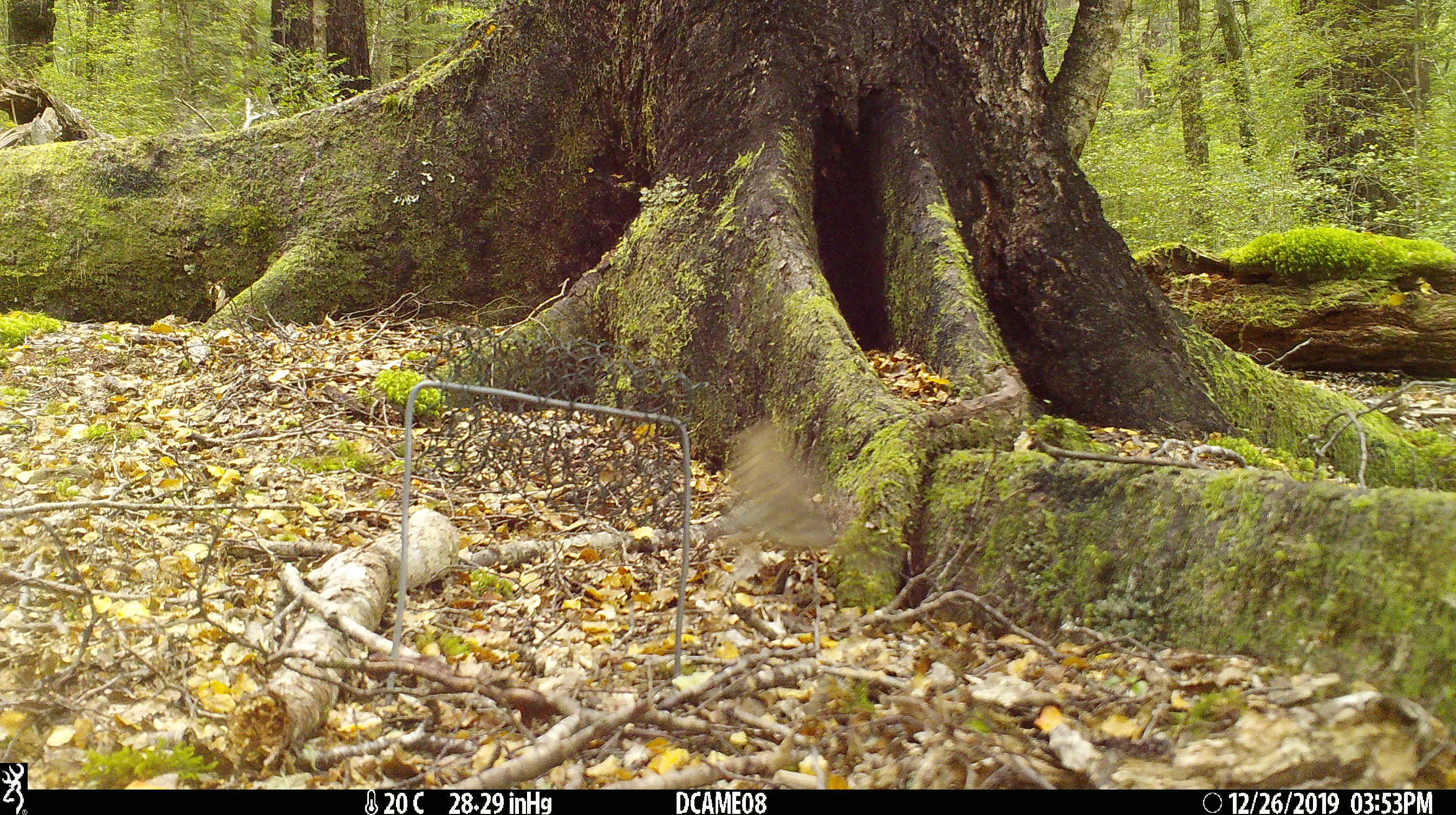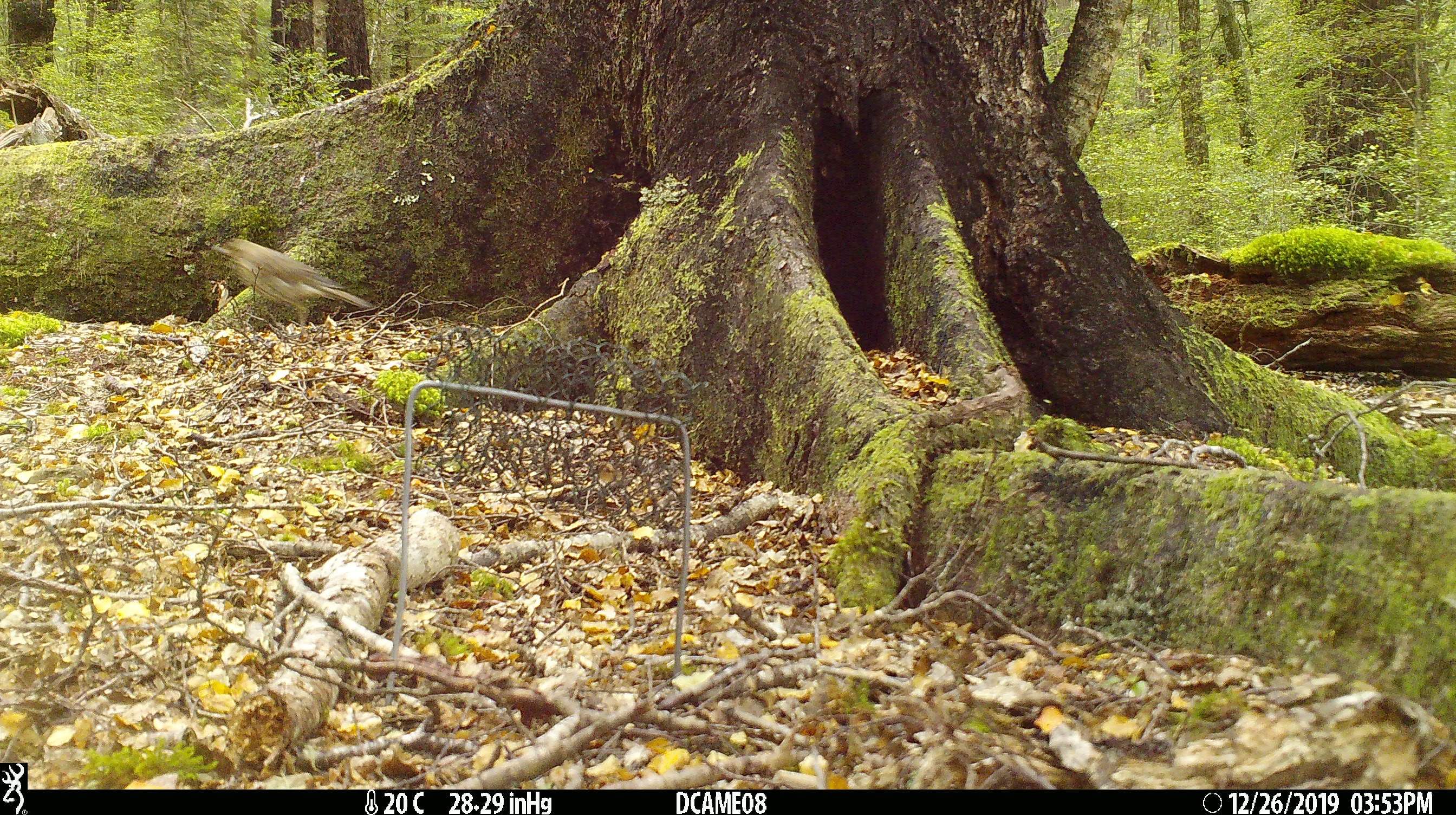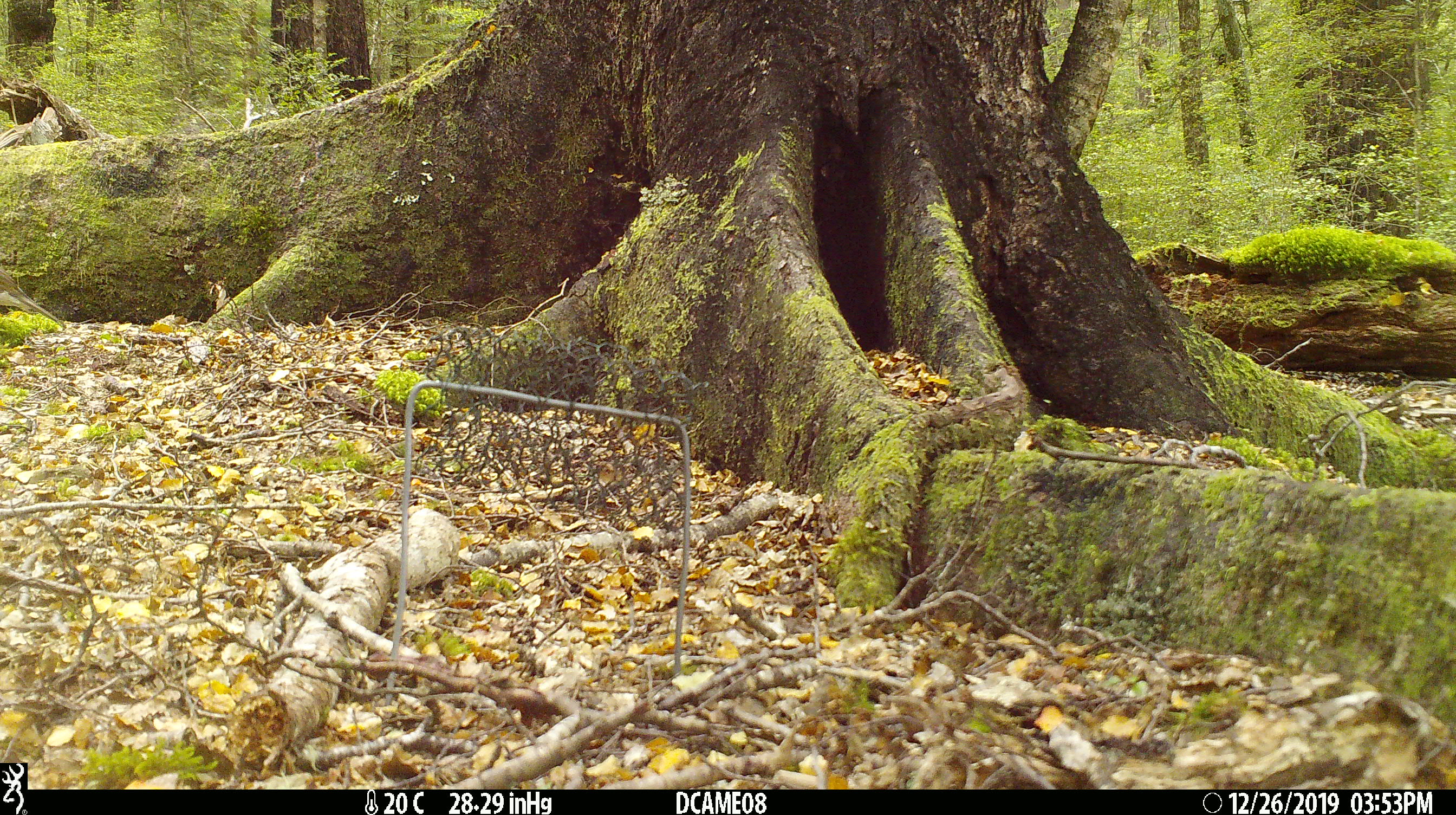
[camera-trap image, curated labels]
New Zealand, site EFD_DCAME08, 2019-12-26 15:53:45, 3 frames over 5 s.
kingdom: Animalia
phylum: Chordata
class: Aves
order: Passeriformes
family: Turdidae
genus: Turdus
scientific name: Turdus philomelos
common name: song thrush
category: thrush